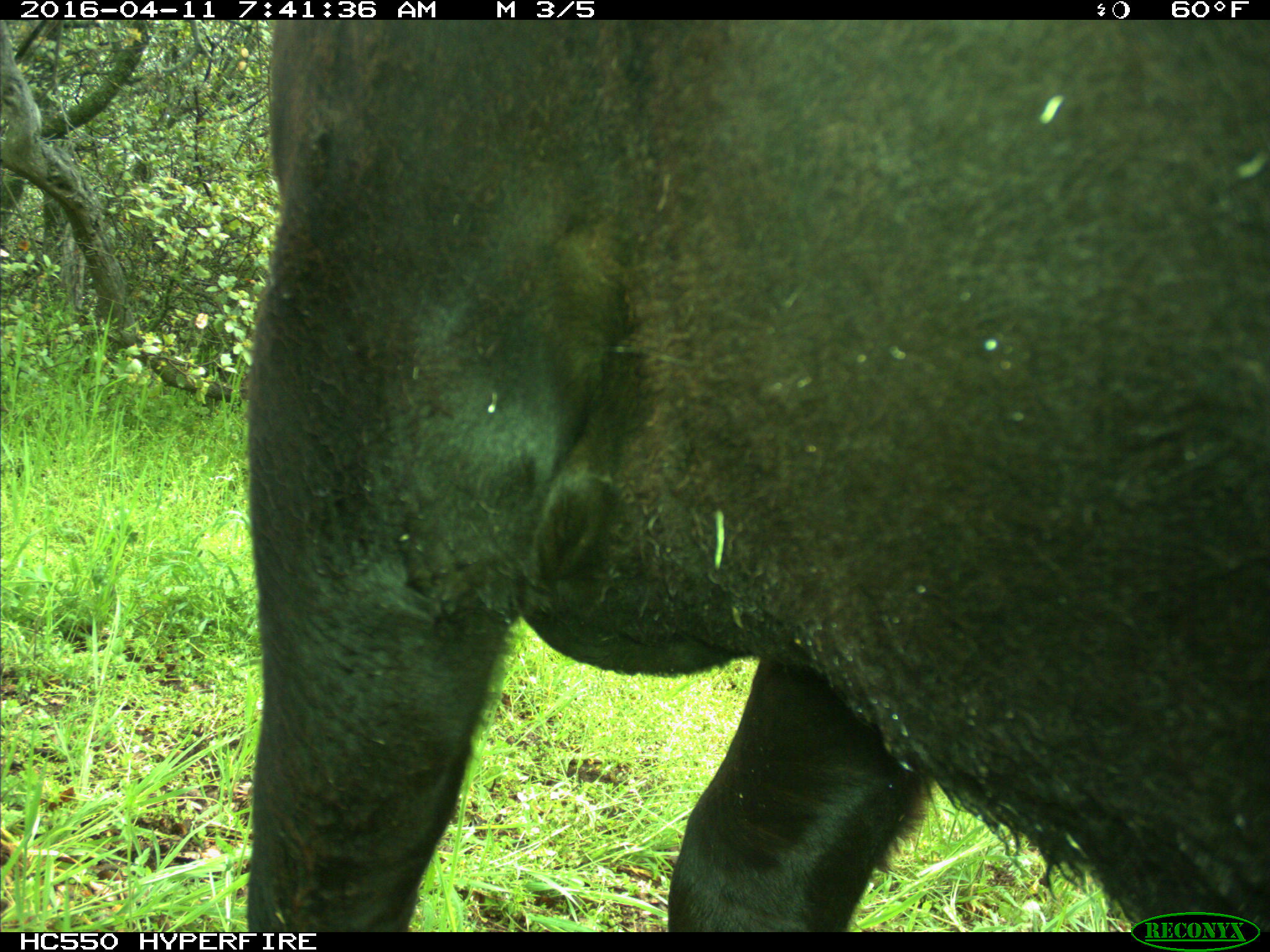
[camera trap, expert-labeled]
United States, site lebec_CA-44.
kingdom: Animalia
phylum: Chordata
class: Mammalia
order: Artiodactyla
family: Bovidae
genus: Bos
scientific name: Bos taurus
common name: domestic cow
Bos taurus (domestic cow).